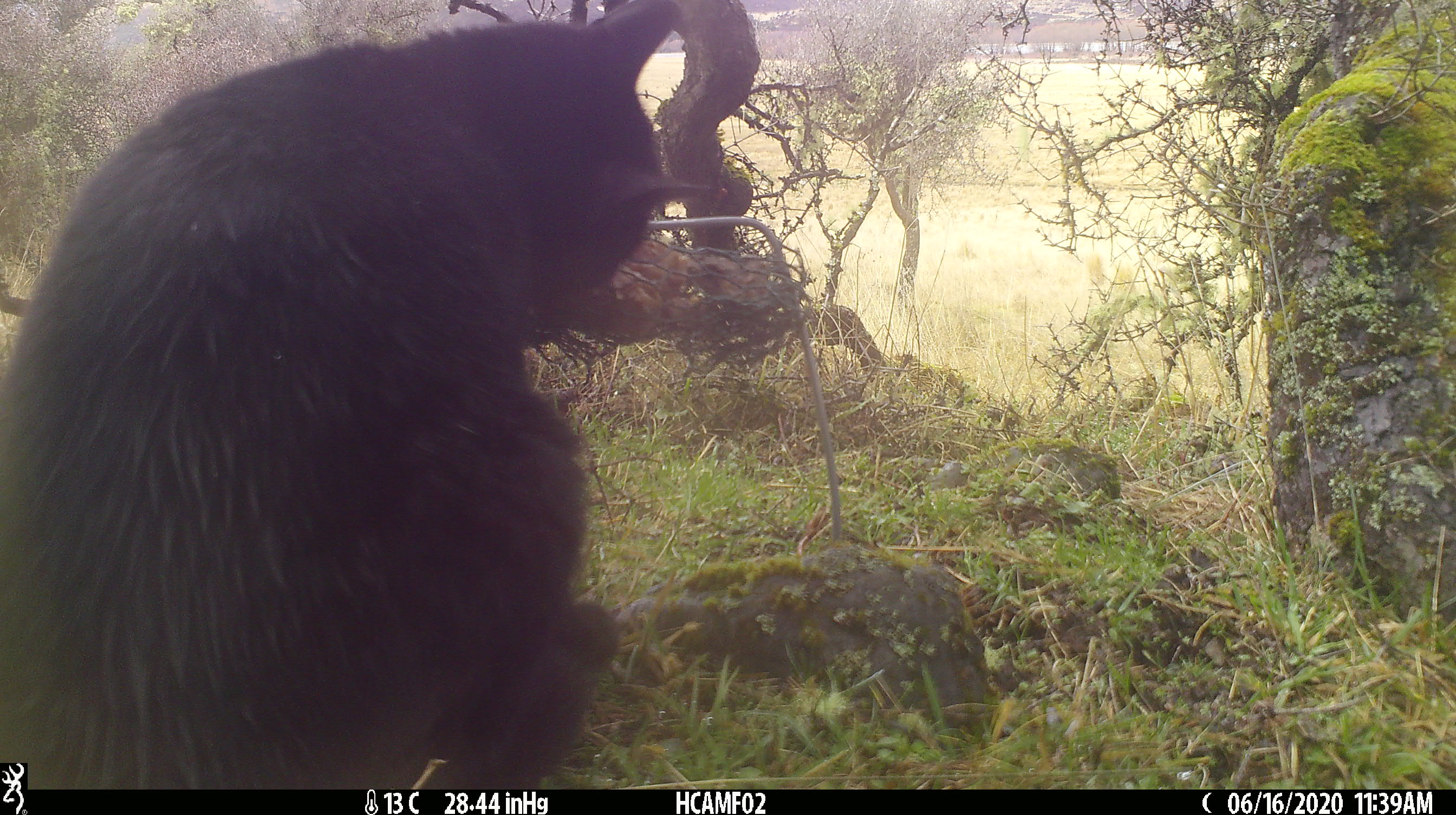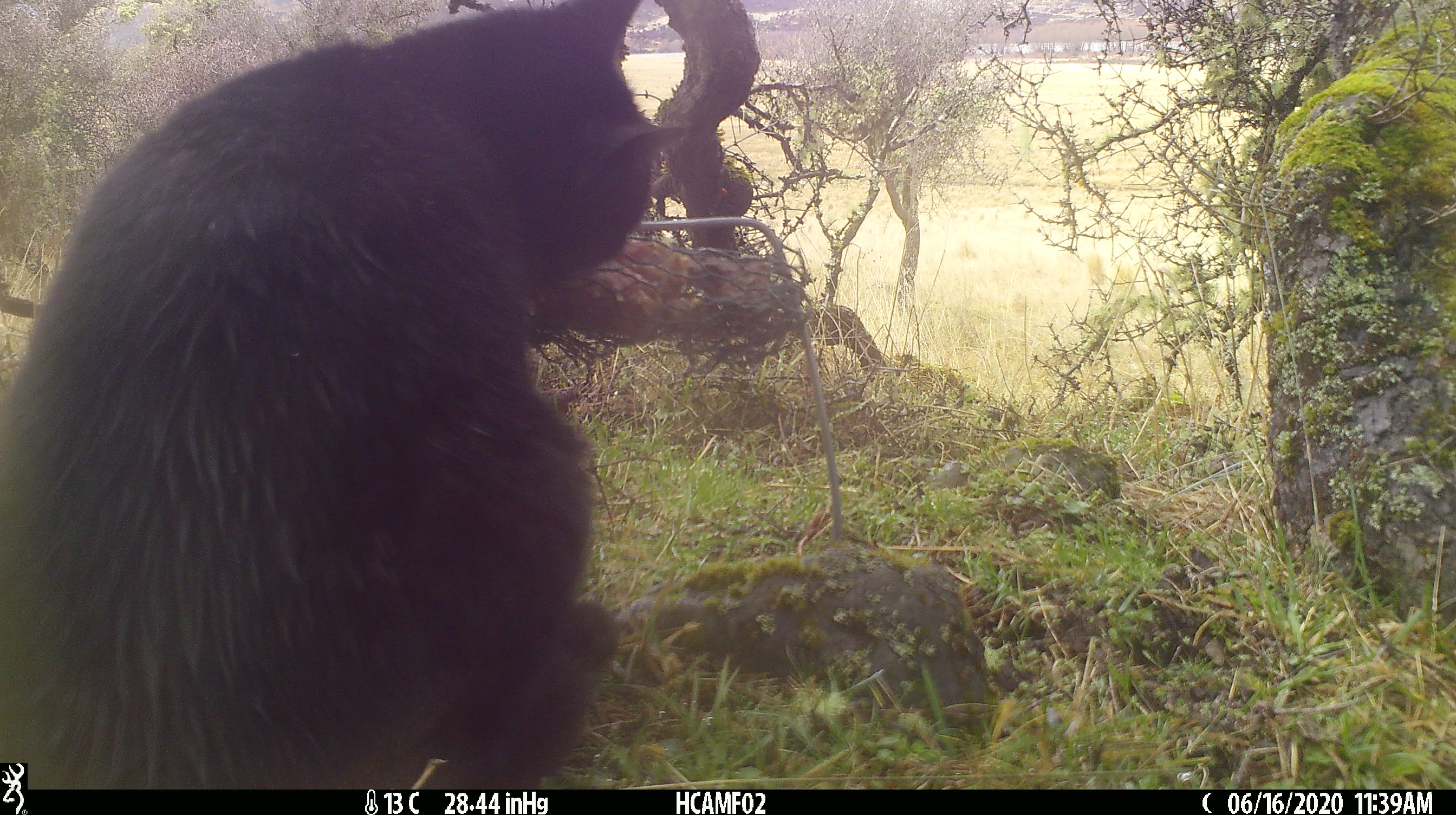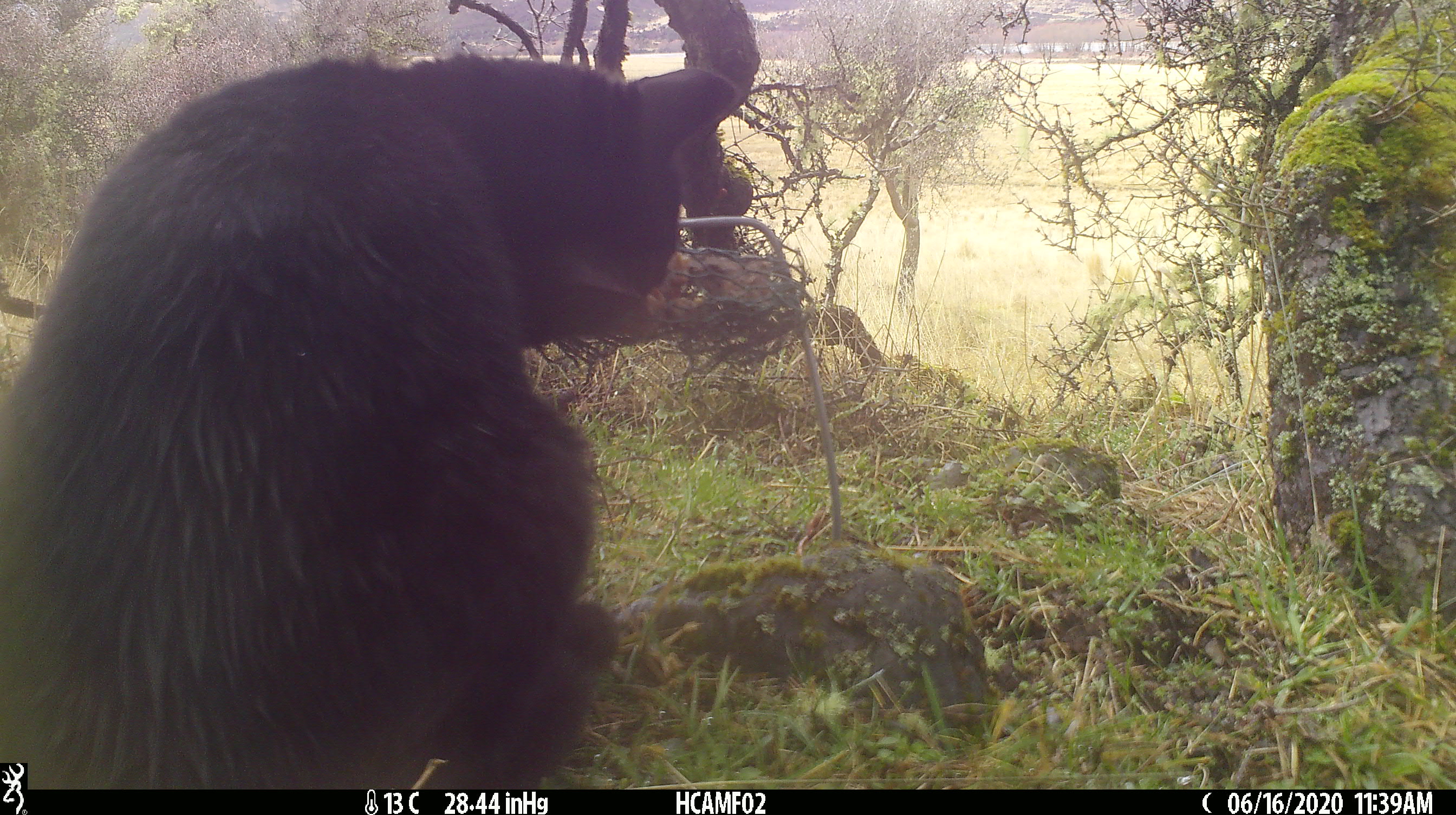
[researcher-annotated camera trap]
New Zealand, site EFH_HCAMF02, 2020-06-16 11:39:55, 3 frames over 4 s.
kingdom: Animalia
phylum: Chordata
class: Mammalia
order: Carnivora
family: Felidae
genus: Felis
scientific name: Felis catus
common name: domestic cat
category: cat